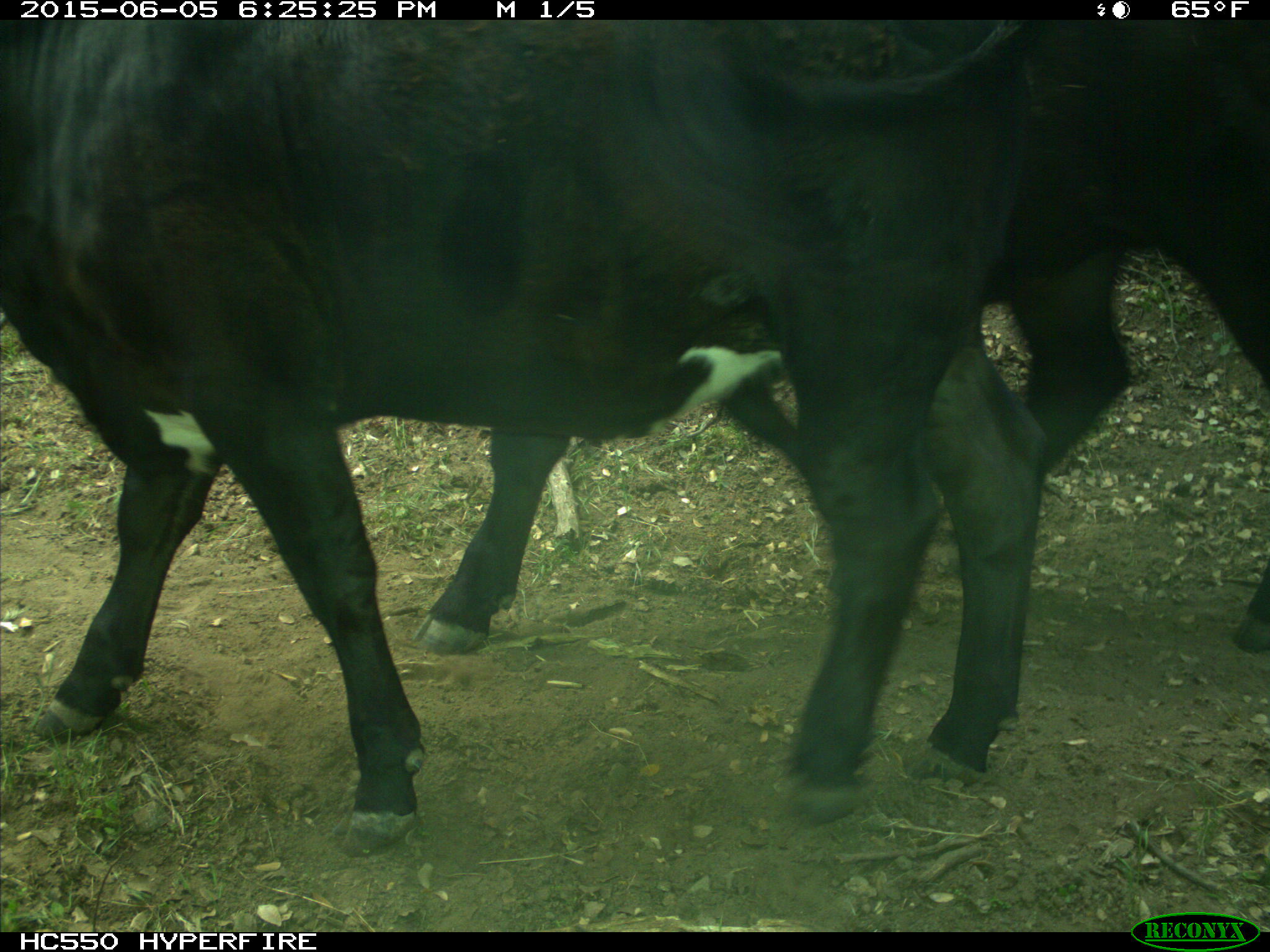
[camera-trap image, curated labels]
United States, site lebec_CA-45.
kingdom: Animalia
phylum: Chordata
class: Mammalia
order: Artiodactyla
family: Bovidae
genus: Bos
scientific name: Bos taurus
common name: domestic cow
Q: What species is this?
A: Bos taurus (domestic cow).